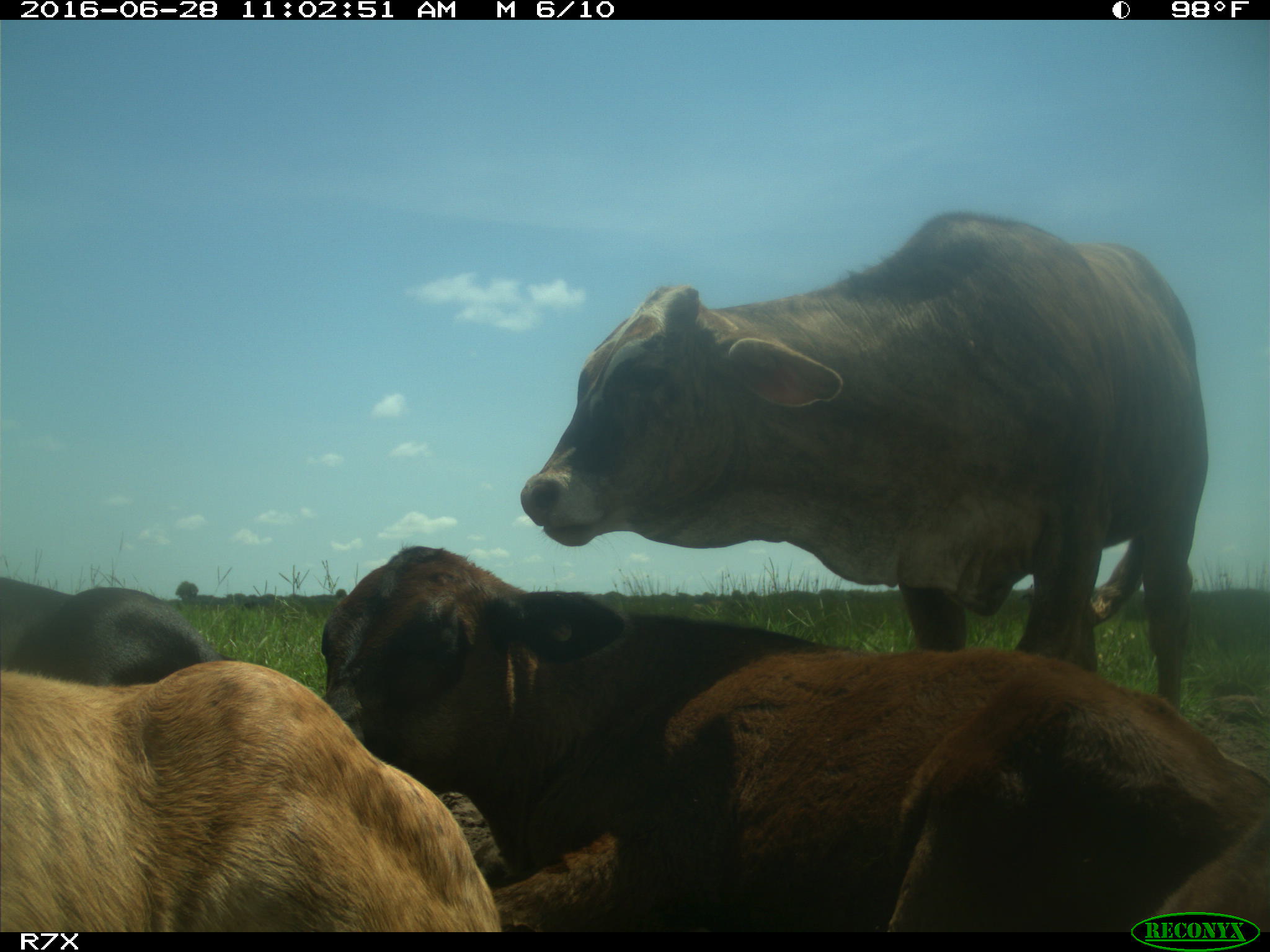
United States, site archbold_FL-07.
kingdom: Animalia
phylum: Chordata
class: Mammalia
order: Artiodactyla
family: Bovidae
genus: Bos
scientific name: Bos taurus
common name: domestic cow